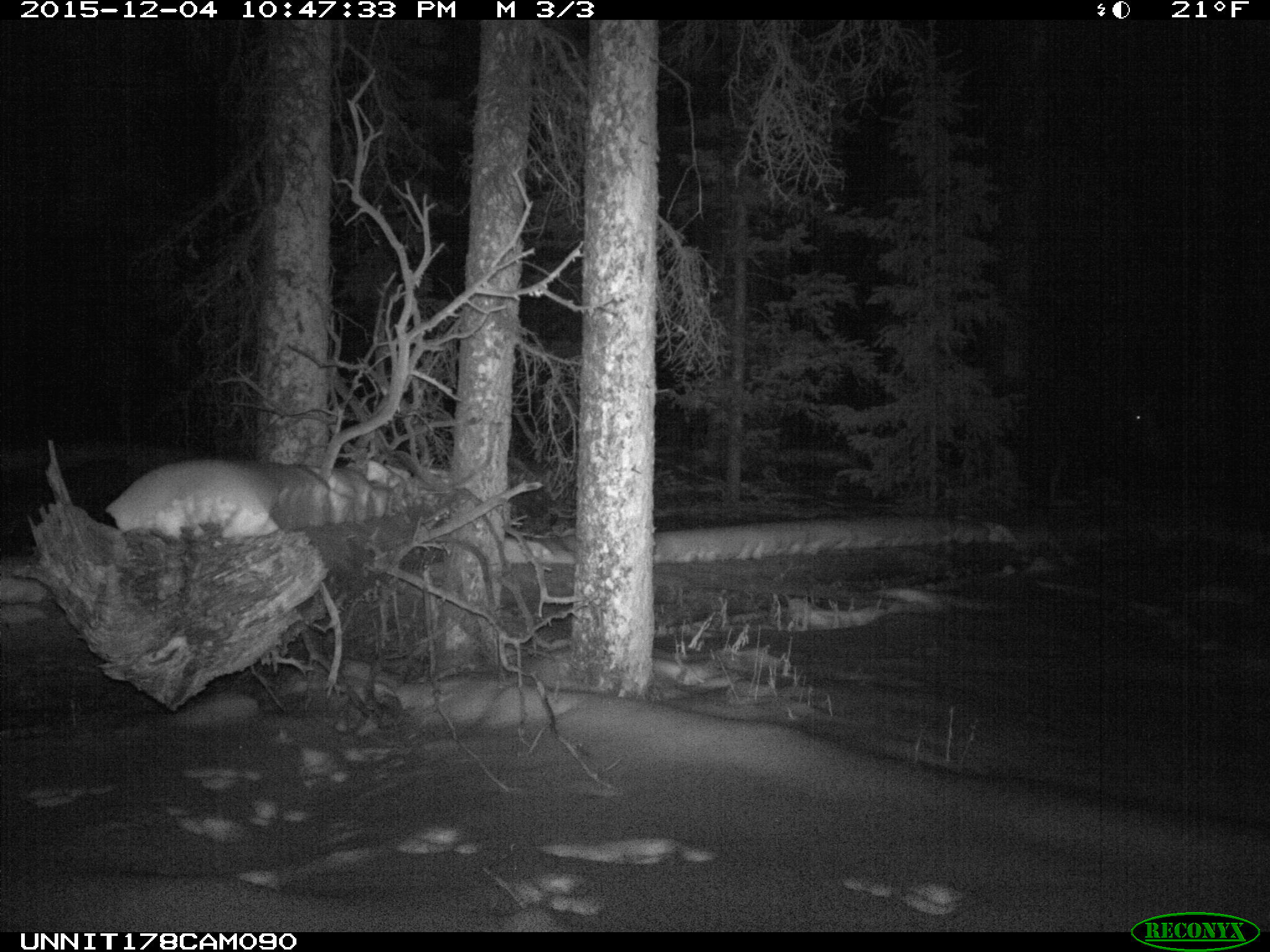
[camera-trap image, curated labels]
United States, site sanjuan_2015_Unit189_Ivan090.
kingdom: Animalia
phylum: Chordata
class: Mammalia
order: Artiodactyla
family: Cervidae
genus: Cervus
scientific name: Cervus elaphus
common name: red deer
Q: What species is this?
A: Cervus elaphus (red deer).